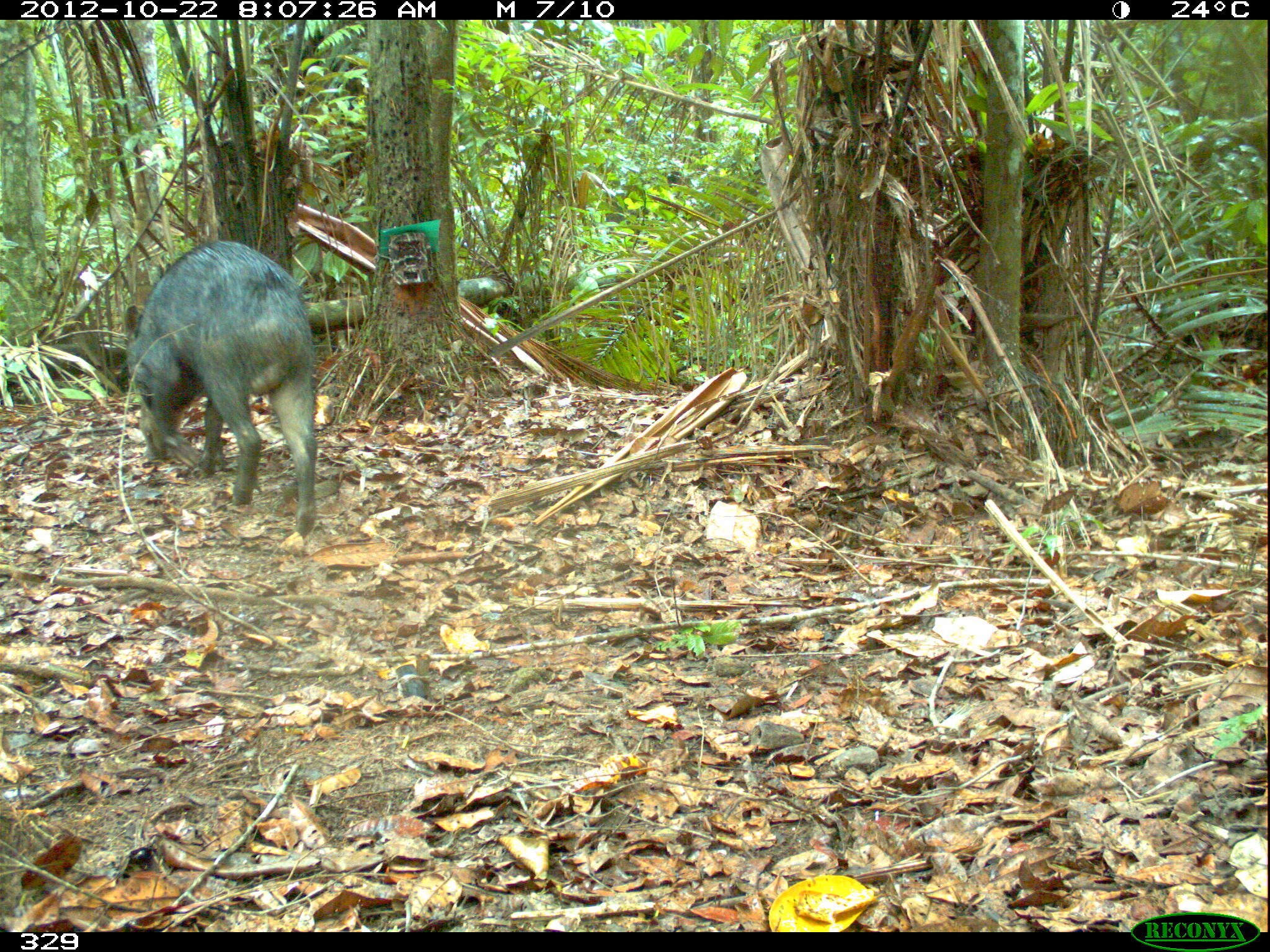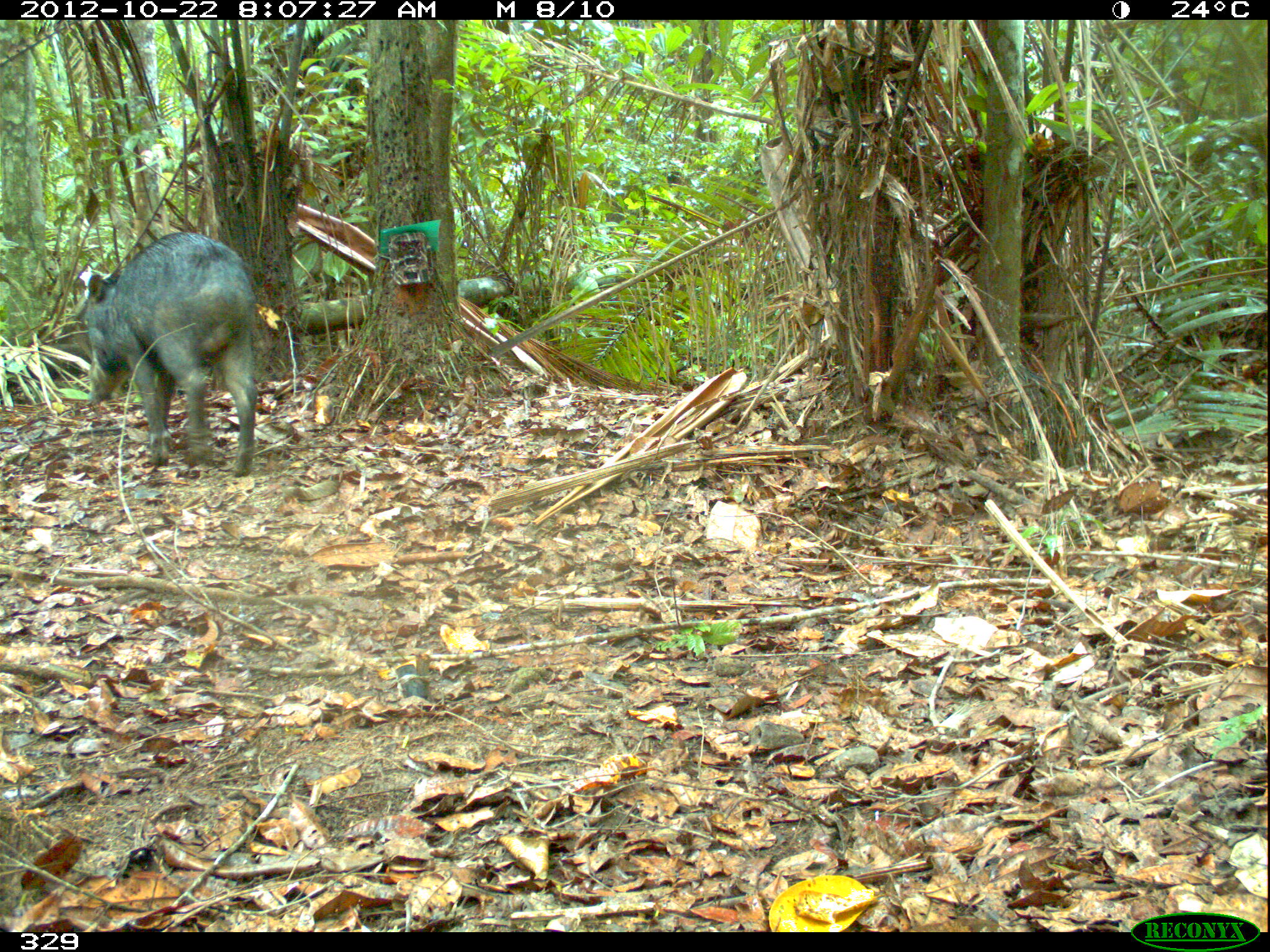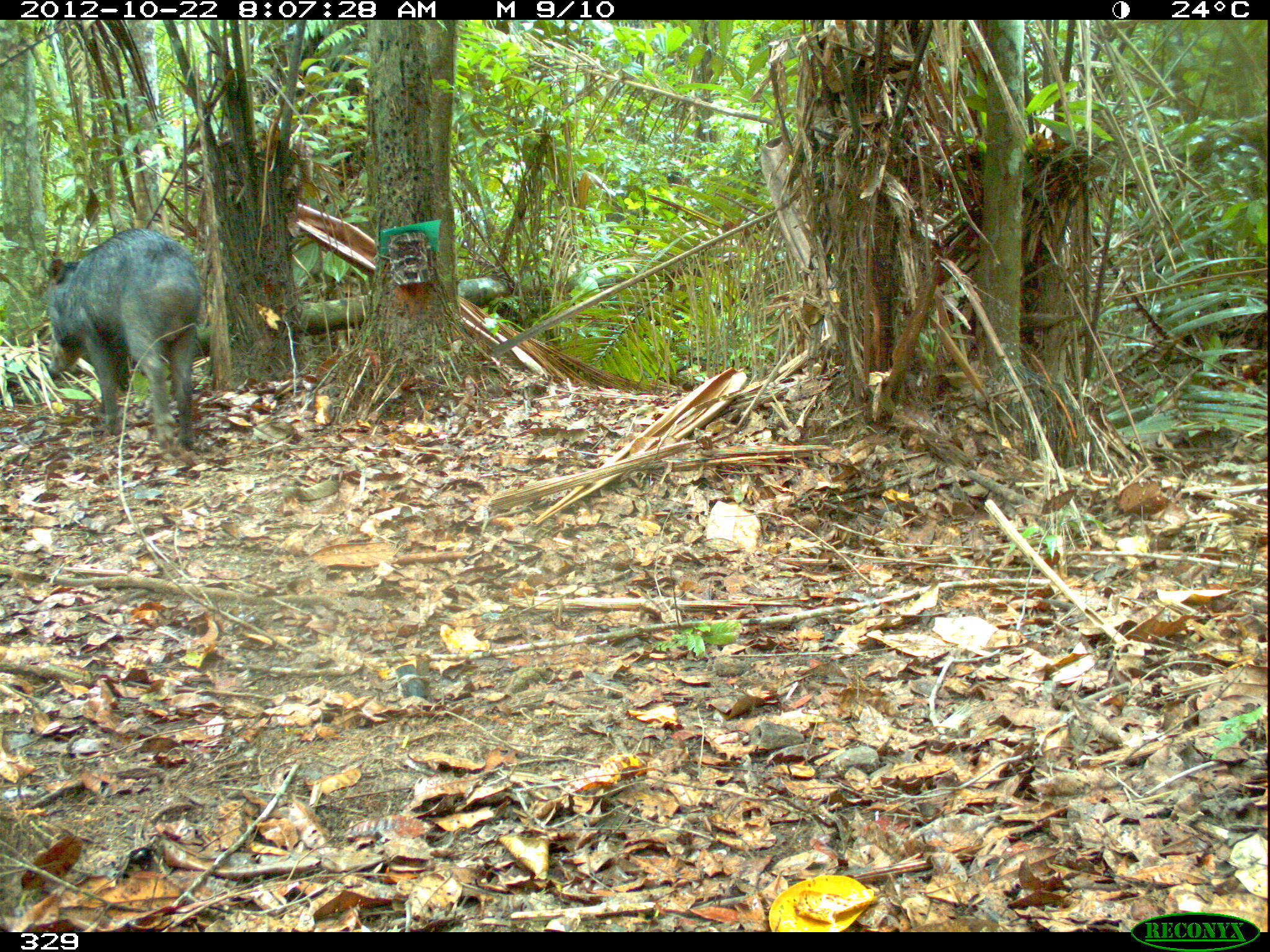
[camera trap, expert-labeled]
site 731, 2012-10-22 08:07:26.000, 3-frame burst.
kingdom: Animalia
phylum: Chordata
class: Mammalia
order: Artiodactyla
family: Tayassuidae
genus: Tayassu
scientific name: Tayassu pecari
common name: white-lipped peccary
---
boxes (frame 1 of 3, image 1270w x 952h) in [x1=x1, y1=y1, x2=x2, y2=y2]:
tayassu pecari: [x1=125, y1=239, x2=318, y2=538]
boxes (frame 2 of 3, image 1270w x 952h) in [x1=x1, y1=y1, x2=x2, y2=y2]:
tayassu pecari: [x1=83, y1=232, x2=259, y2=478]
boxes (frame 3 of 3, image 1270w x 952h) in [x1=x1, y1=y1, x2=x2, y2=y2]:
tayassu pecari: [x1=45, y1=227, x2=206, y2=451]